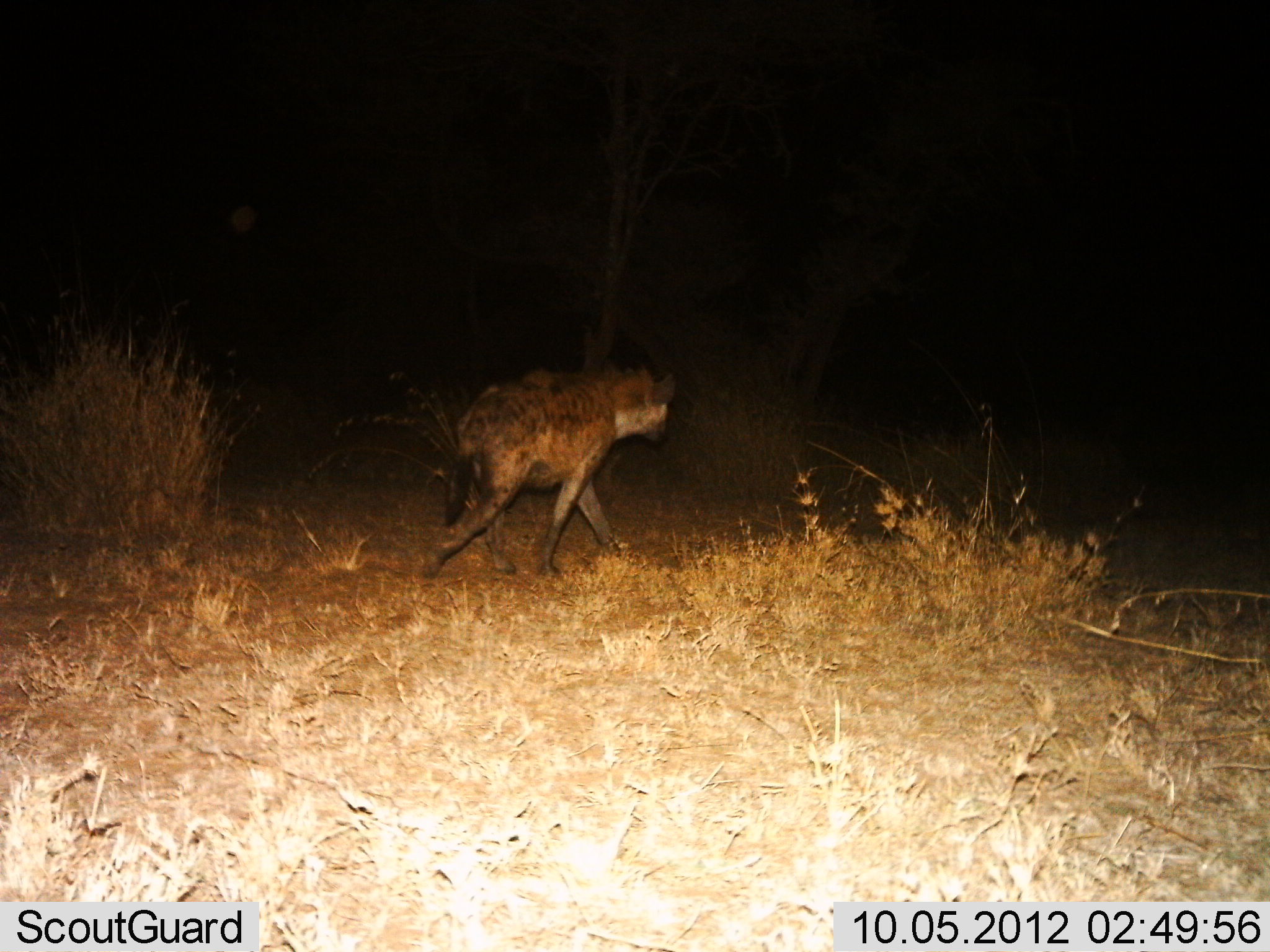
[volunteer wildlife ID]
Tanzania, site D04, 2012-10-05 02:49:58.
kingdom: Animalia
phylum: Chordata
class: Mammalia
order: Carnivora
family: Hyaenidae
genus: Crocuta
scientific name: Crocuta crocuta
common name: spotted hyena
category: hyenaspotted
Hyenaspotted (spotted hyena) (Crocuta crocuta), count 1. Behavior (volunteer vote fractions): standing 0%, resting 0%, moving 100%, interacting 0%. Young present (vote fraction): 0%. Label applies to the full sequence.